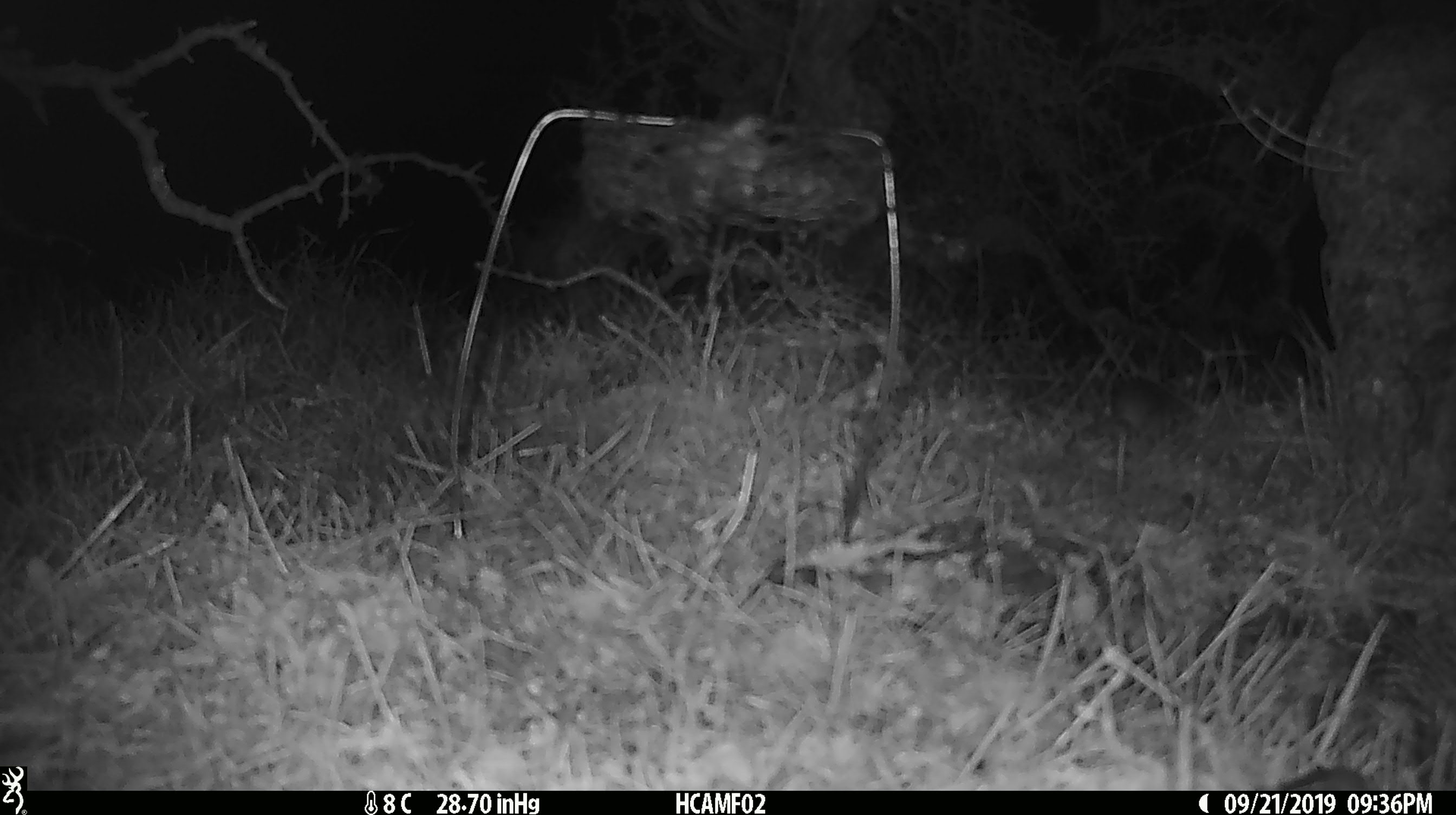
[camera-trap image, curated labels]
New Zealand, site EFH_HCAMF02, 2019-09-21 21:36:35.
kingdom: Animalia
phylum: Chordata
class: Mammalia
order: Rodentia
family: Muridae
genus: Mus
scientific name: Mus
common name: mouse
Mouse (Mus).